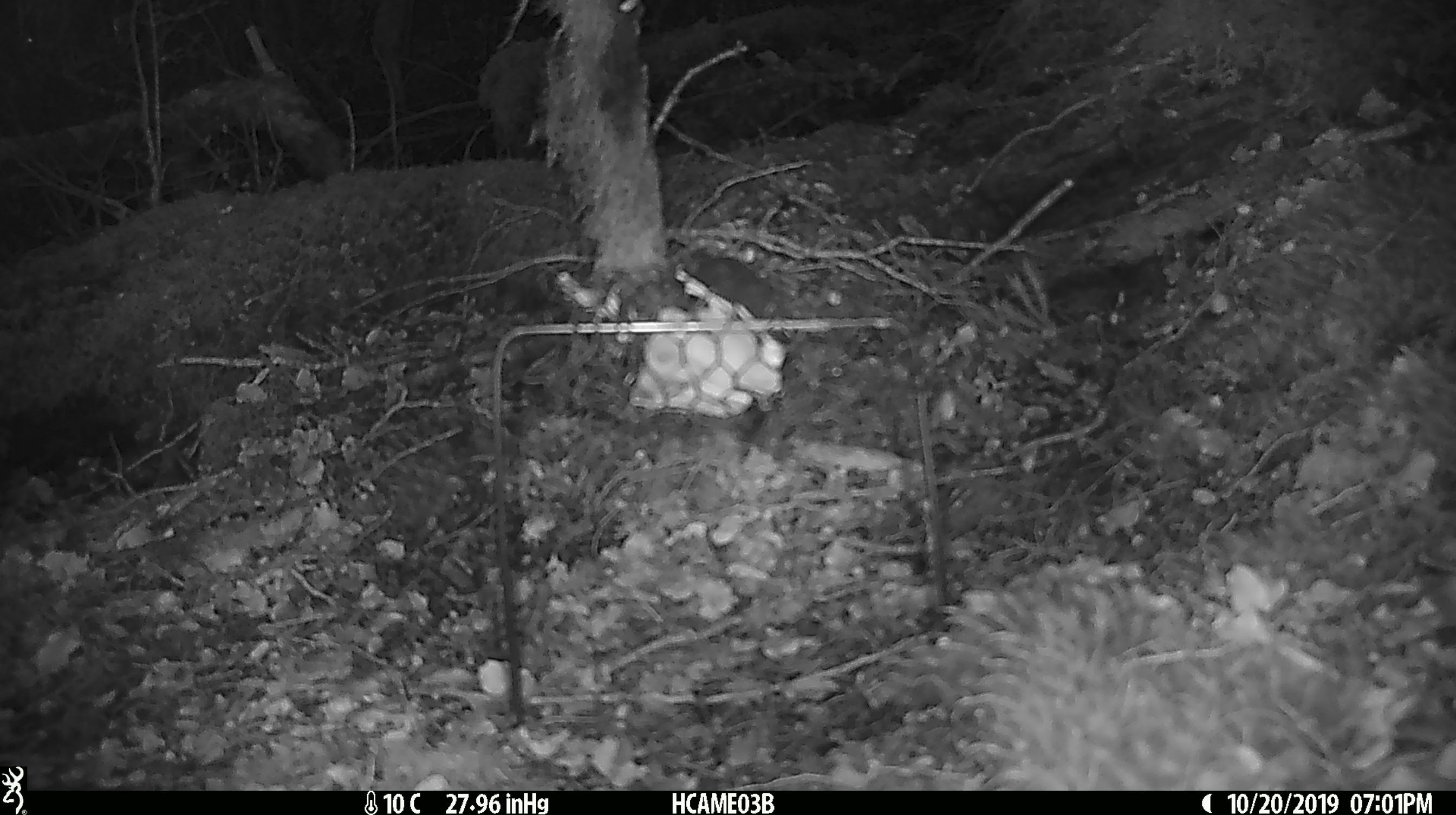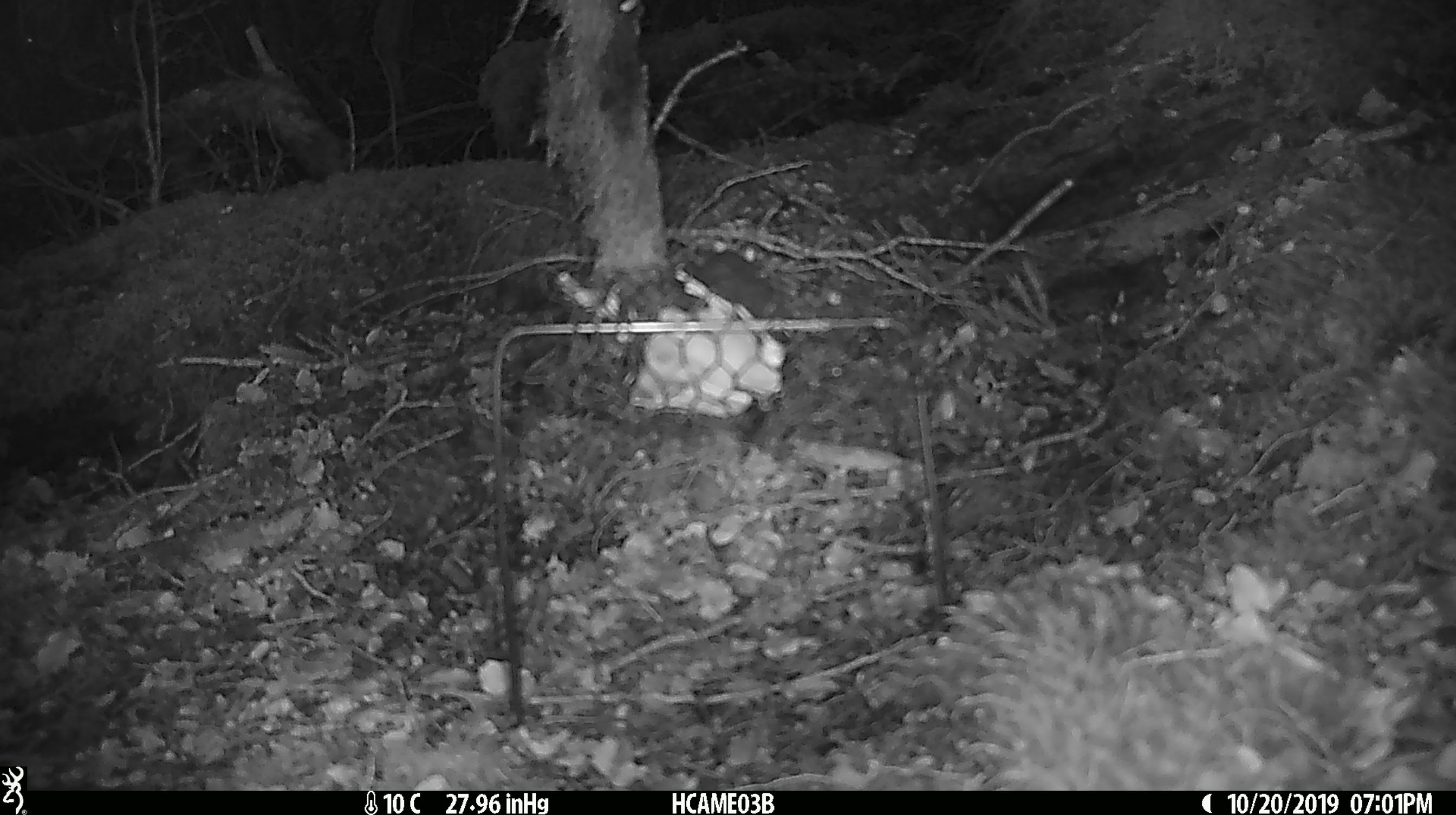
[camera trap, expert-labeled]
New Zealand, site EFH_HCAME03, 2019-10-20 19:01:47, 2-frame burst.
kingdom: Animalia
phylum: Chordata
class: Mammalia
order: Rodentia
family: Muridae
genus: Mus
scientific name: Mus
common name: mouse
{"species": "mouse (Mus)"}